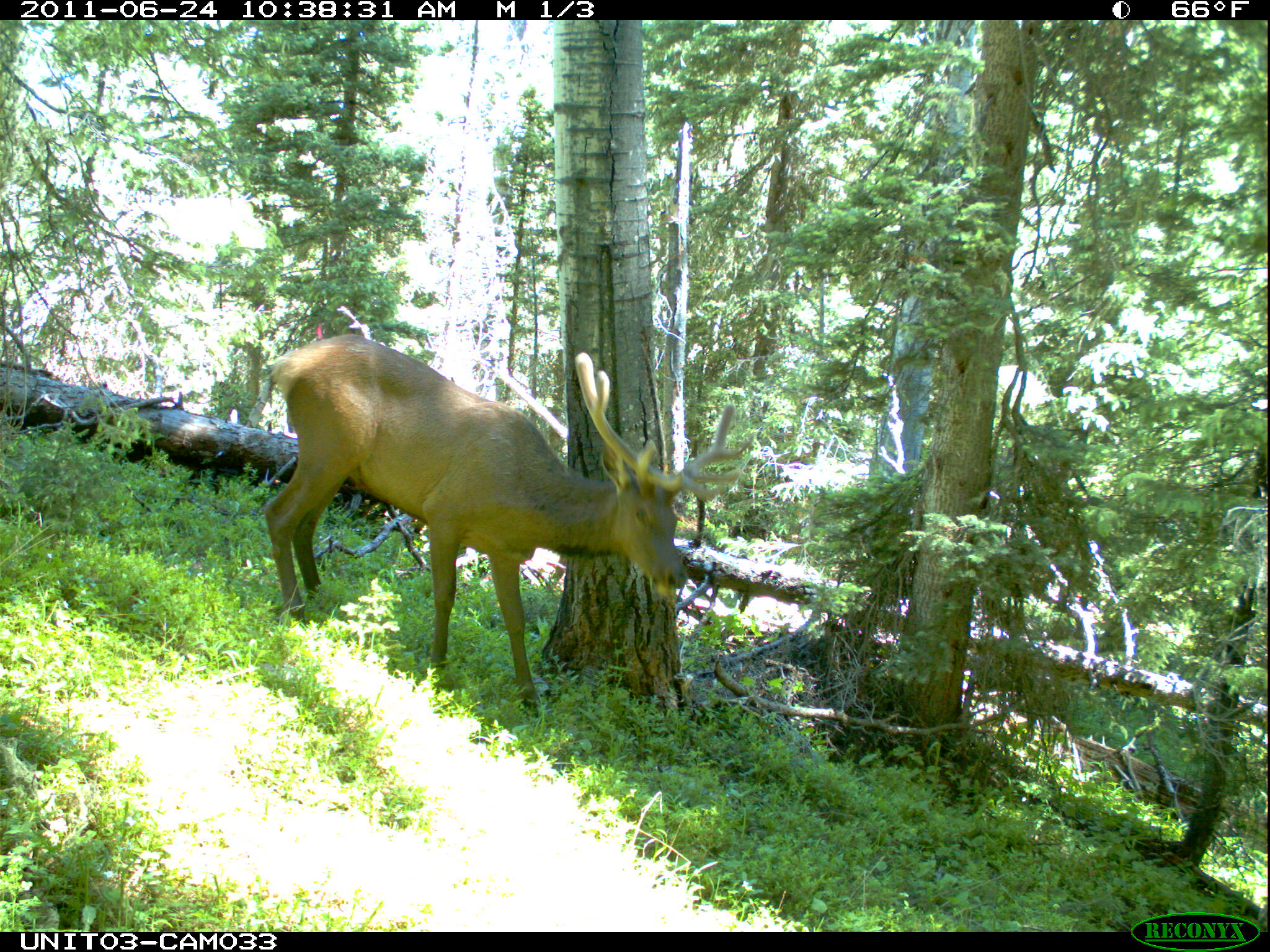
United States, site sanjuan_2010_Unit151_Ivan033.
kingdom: Animalia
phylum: Chordata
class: Mammalia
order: Artiodactyla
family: Cervidae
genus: Cervus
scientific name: Cervus elaphus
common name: red deer